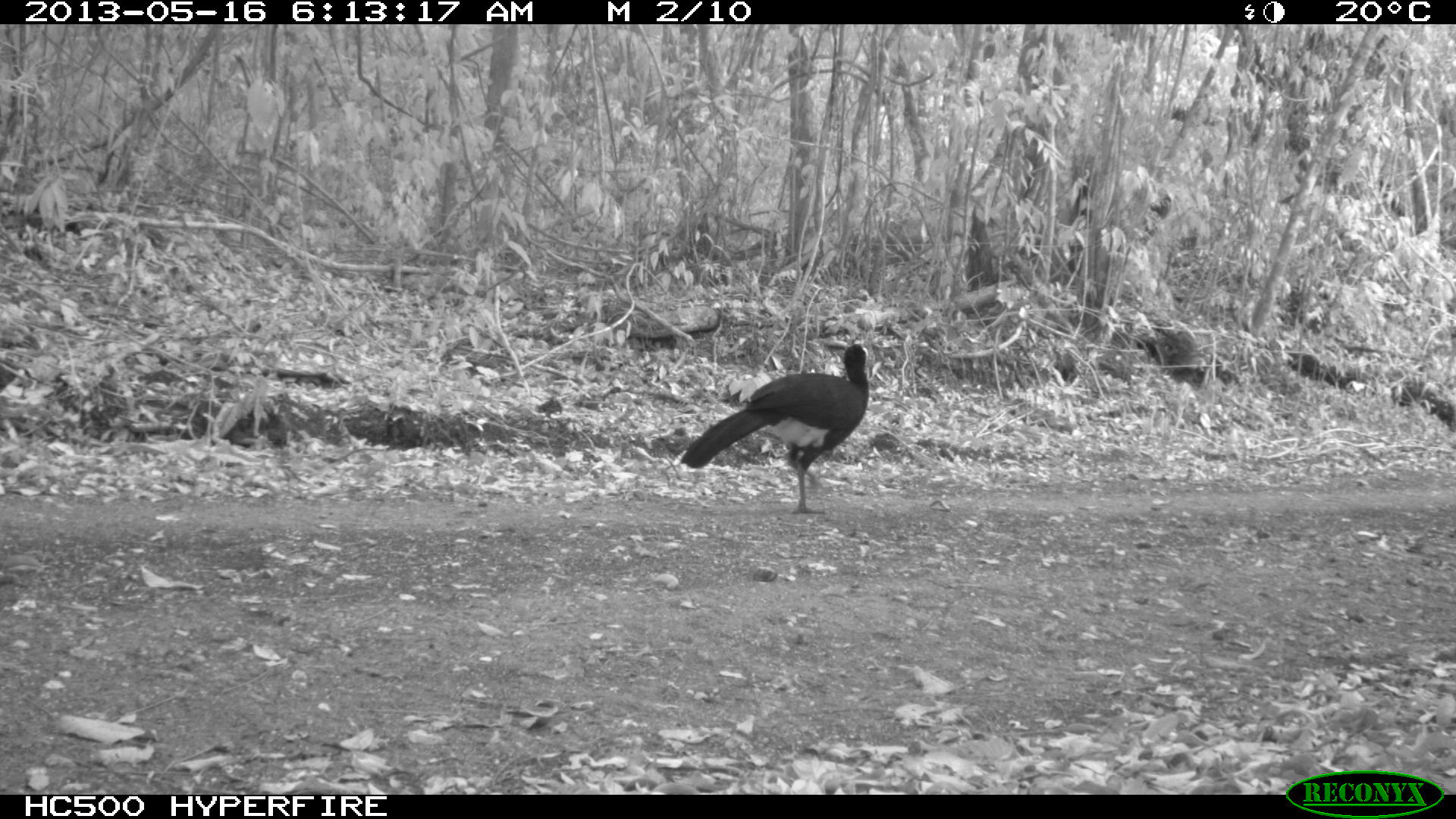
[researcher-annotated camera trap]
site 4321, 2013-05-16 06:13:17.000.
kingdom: Animalia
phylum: Chordata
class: Aves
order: Galliformes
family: Cracidae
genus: Crax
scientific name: Crax rubra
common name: great curassow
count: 1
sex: male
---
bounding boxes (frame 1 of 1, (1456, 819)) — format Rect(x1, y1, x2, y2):
crax rubra: Rect(678, 342, 870, 516)